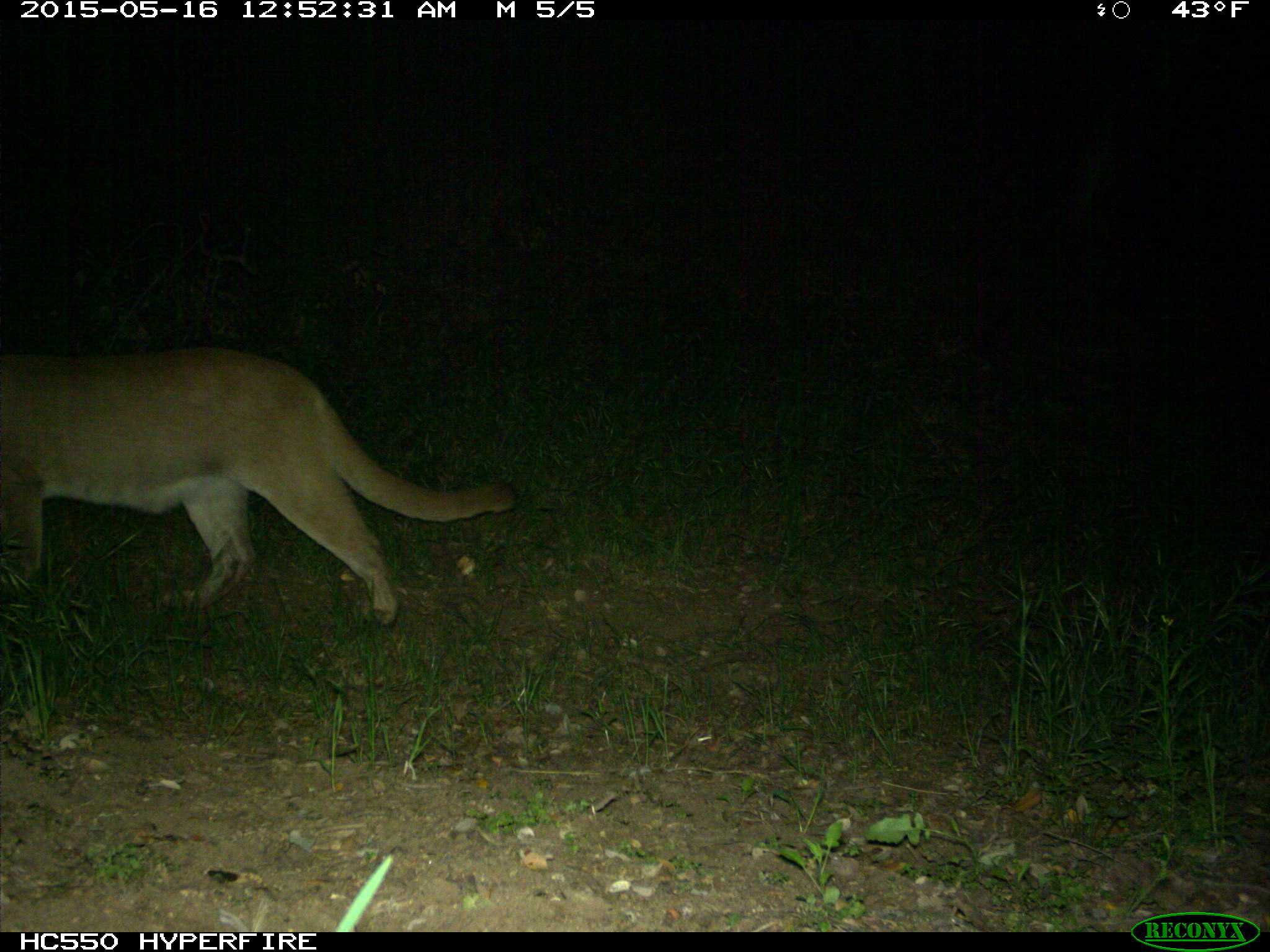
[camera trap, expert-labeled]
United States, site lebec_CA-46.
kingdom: Animalia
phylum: Chordata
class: Mammalia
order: Carnivora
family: Felidae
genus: Puma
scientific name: Puma concolor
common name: mountain lion